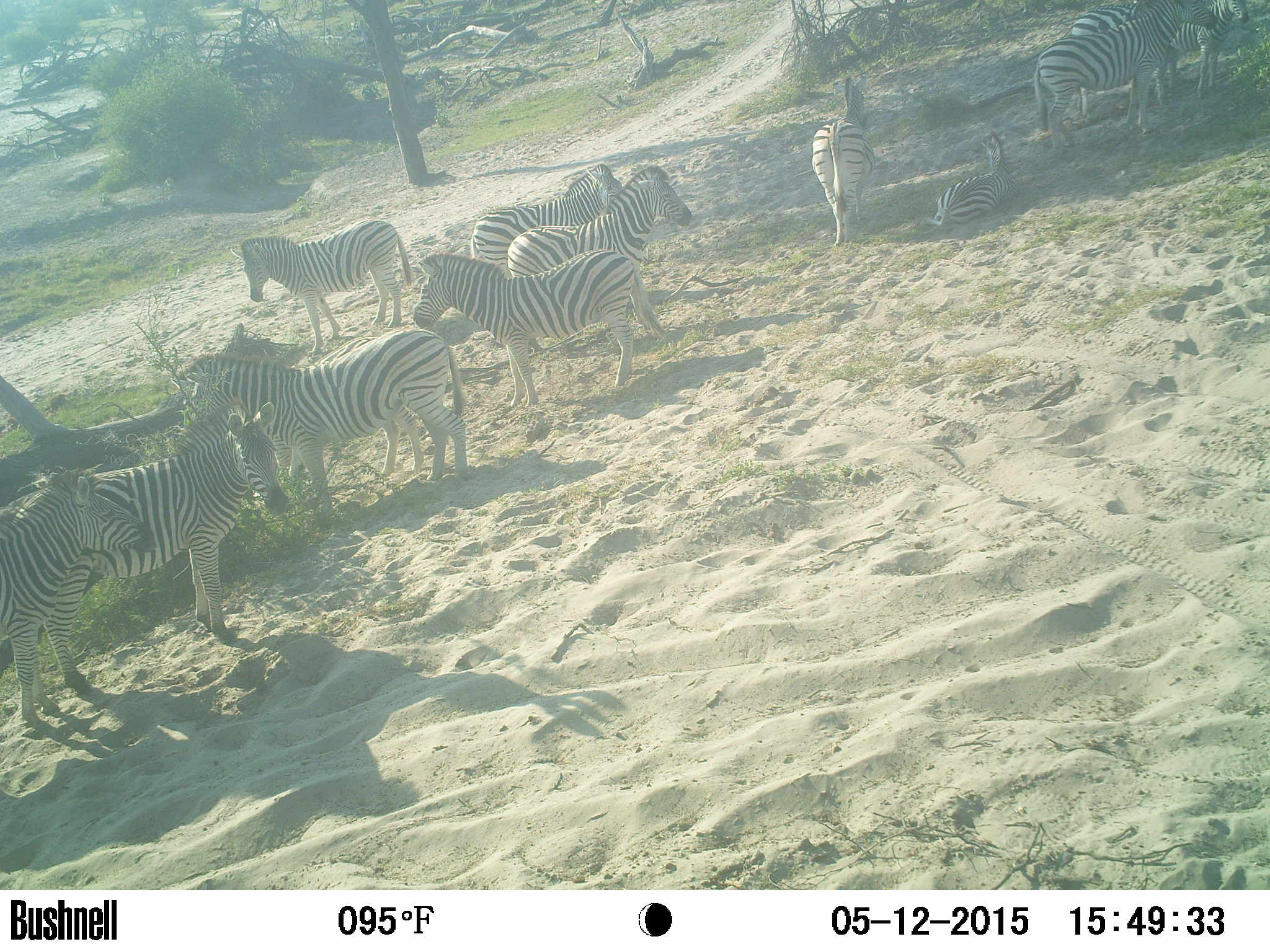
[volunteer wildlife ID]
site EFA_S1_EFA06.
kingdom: Animalia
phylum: Chordata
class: Mammalia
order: Perissodactyla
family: Equidae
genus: Equus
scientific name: Equus quagga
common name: plains zebra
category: zebraplains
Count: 11-50.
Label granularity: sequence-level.